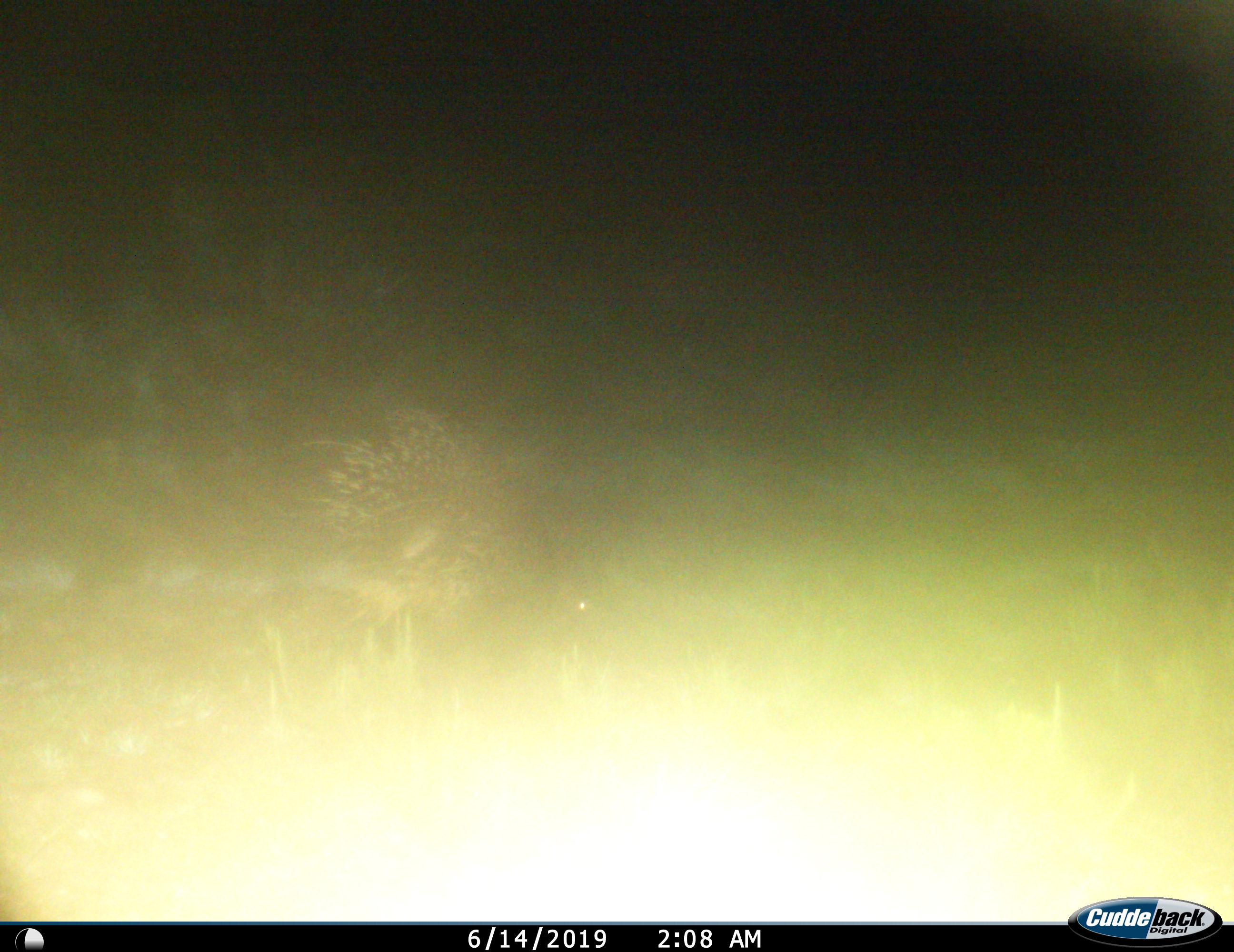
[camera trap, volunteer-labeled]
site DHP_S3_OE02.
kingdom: Animalia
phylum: Chordata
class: Mammalia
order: Rodentia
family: Hystricidae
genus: Hystrix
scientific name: Hystrix cristata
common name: crested porcupine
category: porcupine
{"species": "porcupine (crested porcupine) (Hystrix cristata)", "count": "1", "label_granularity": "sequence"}